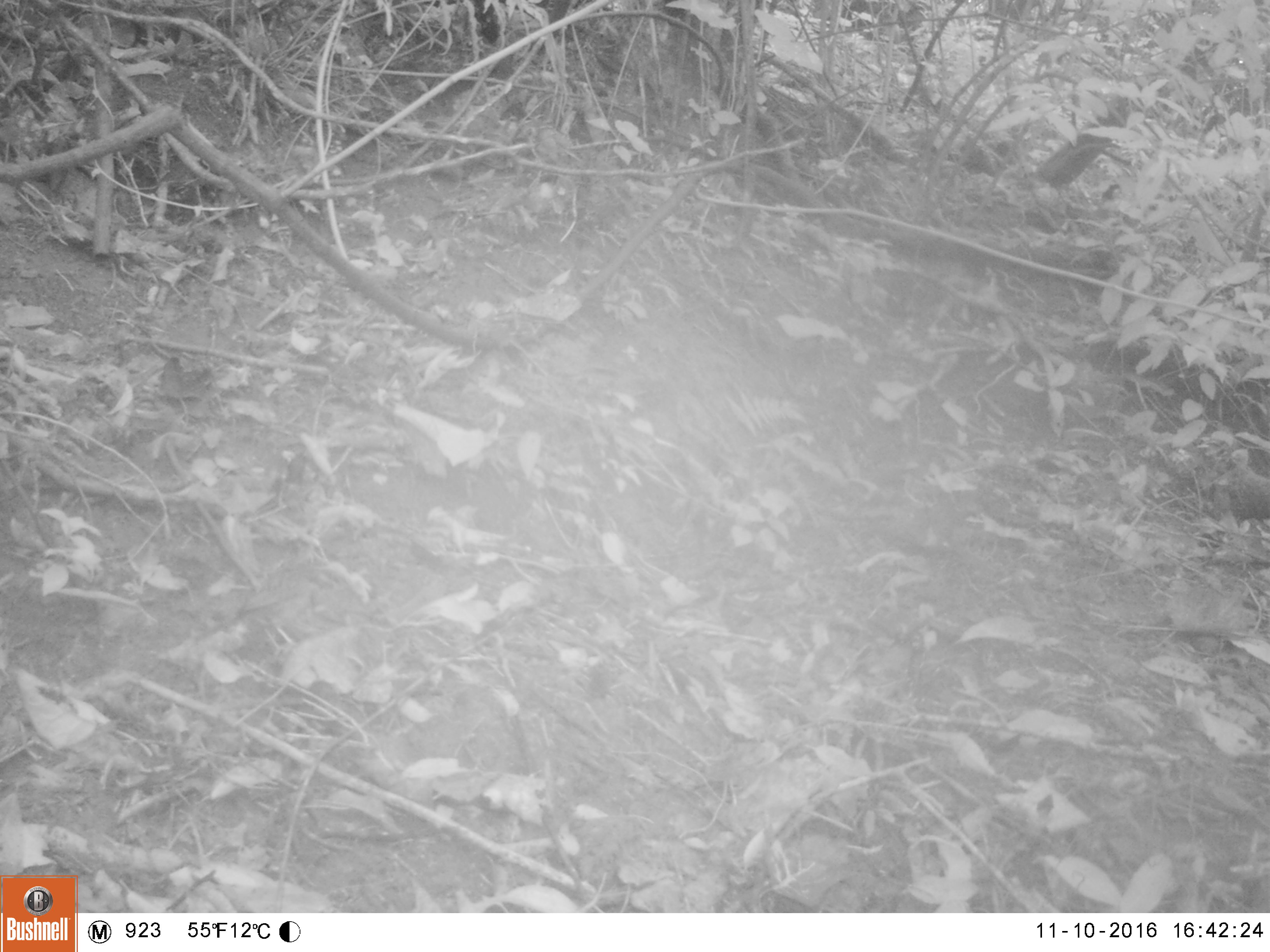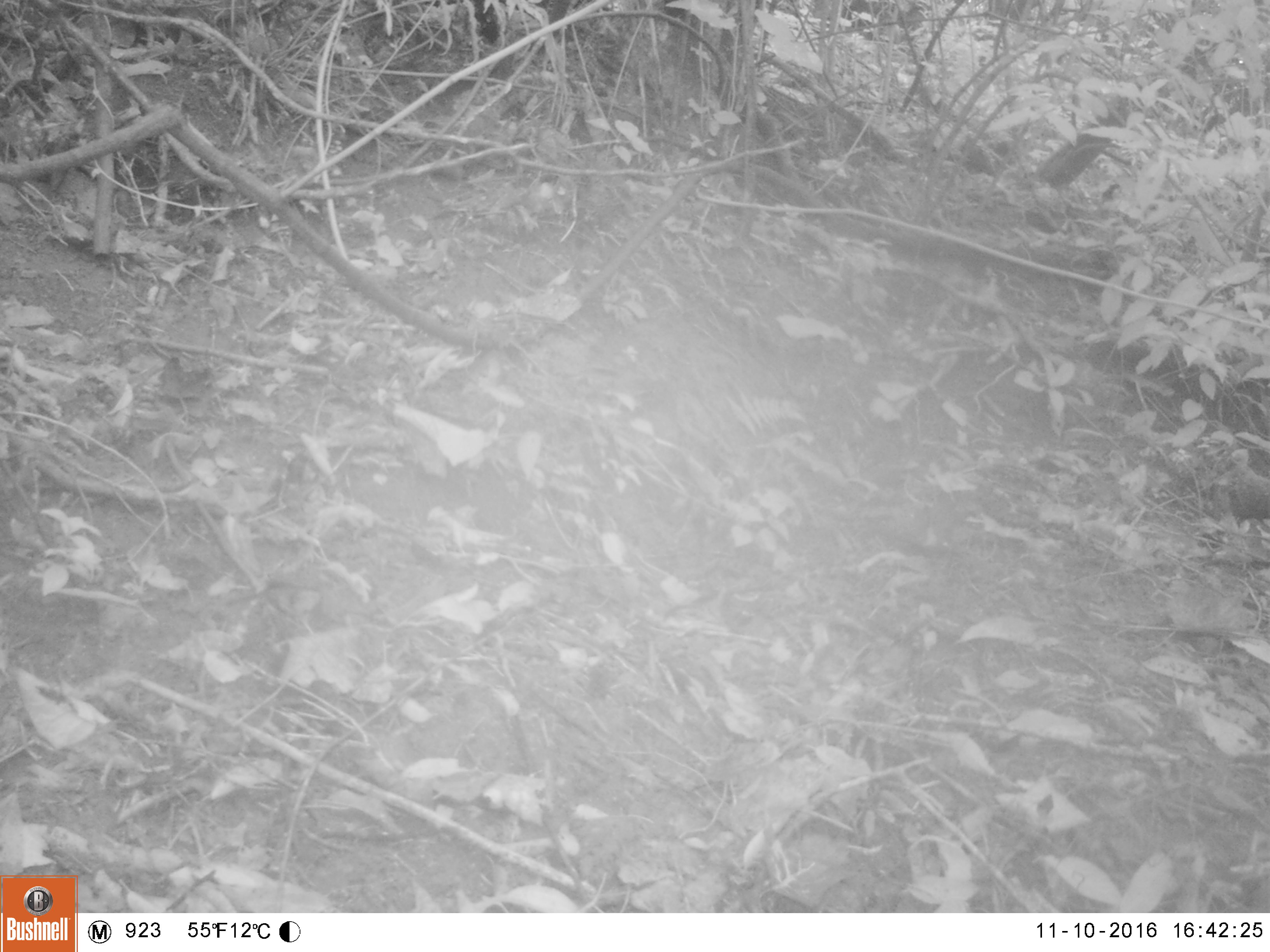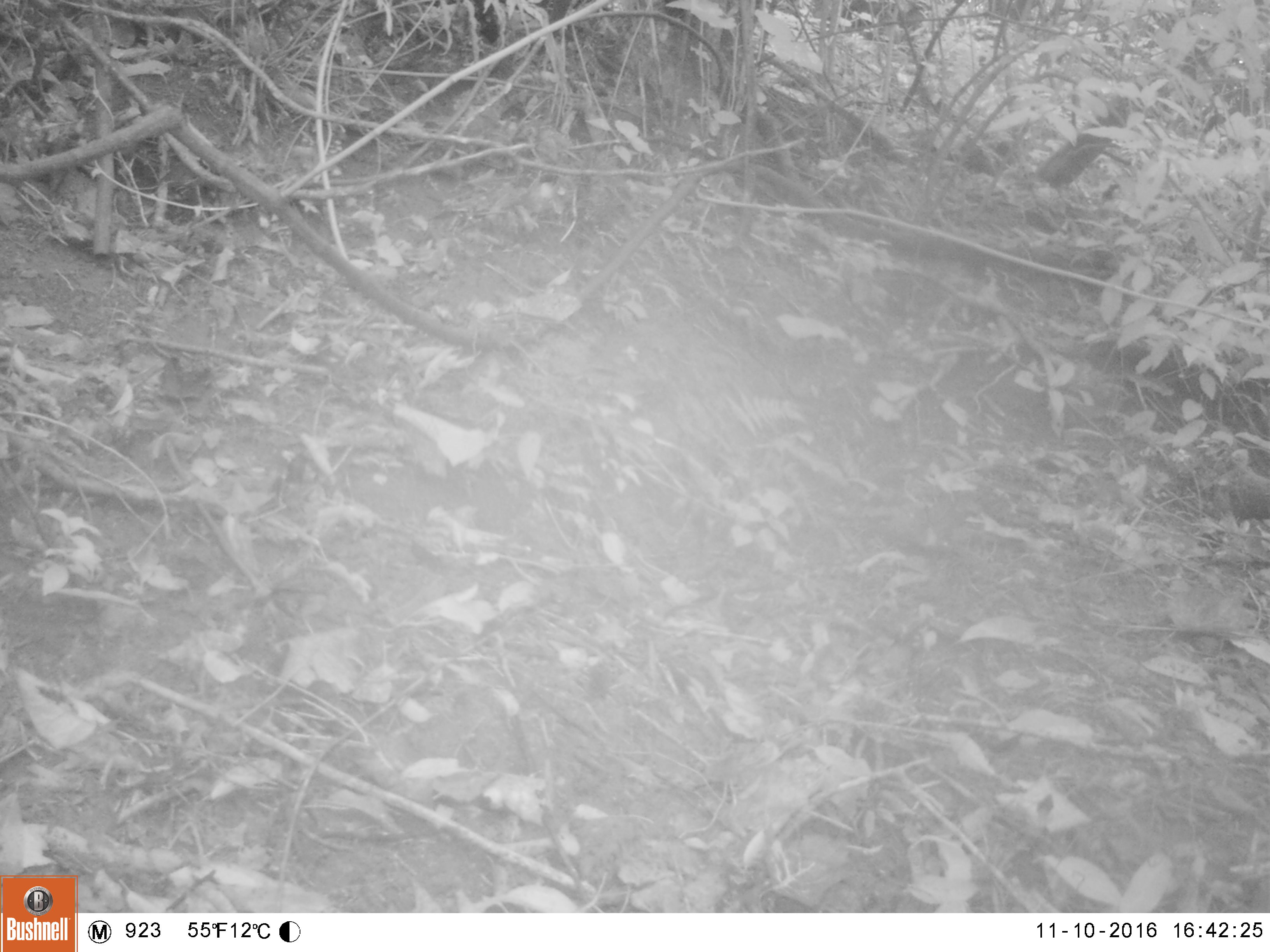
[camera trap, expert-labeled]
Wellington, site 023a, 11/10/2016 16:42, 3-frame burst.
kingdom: Animalia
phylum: Chordata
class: Aves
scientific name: Aves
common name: bird